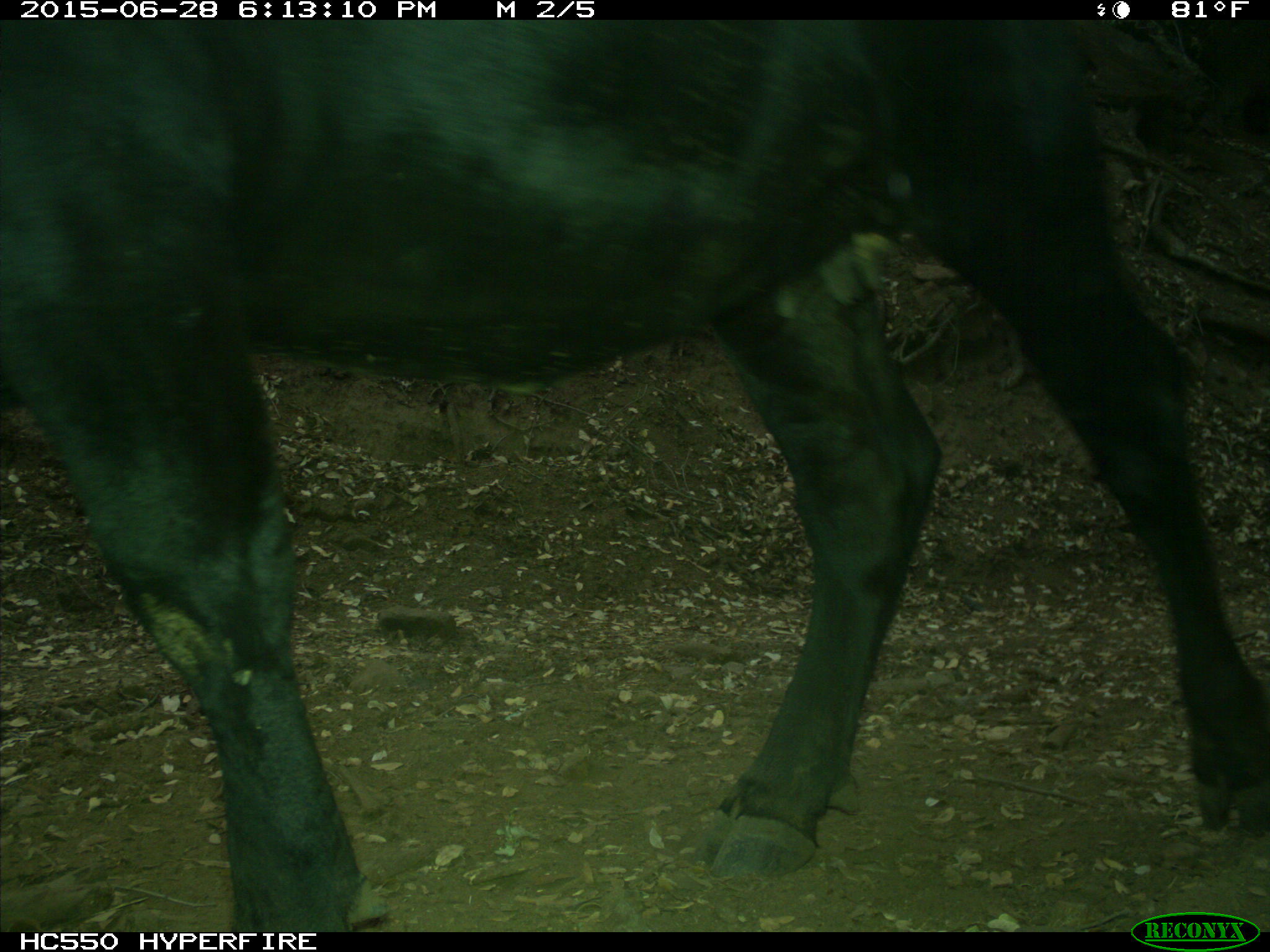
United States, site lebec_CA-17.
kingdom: Animalia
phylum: Chordata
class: Mammalia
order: Artiodactyla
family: Bovidae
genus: Bos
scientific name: Bos taurus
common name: domestic cow